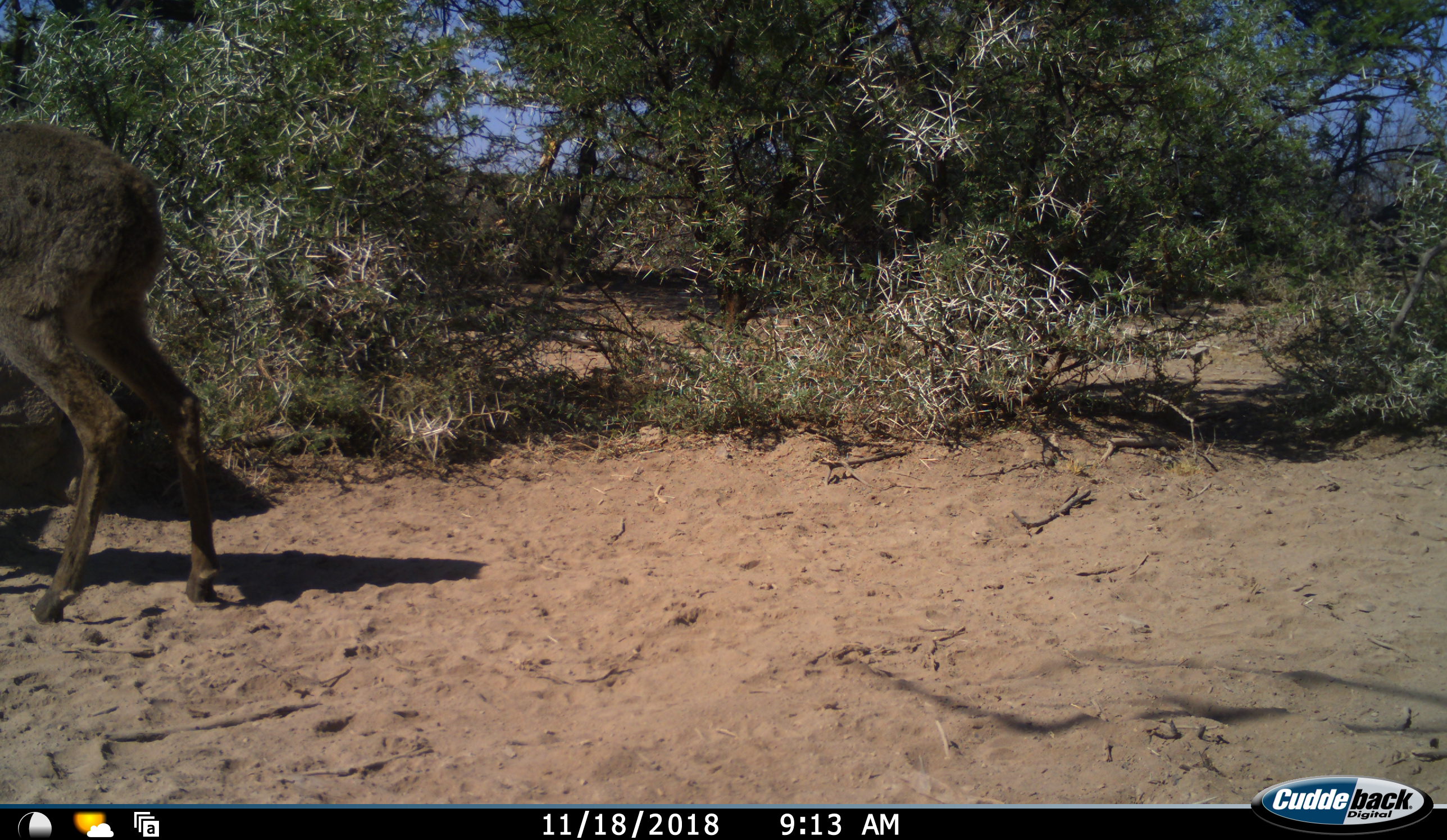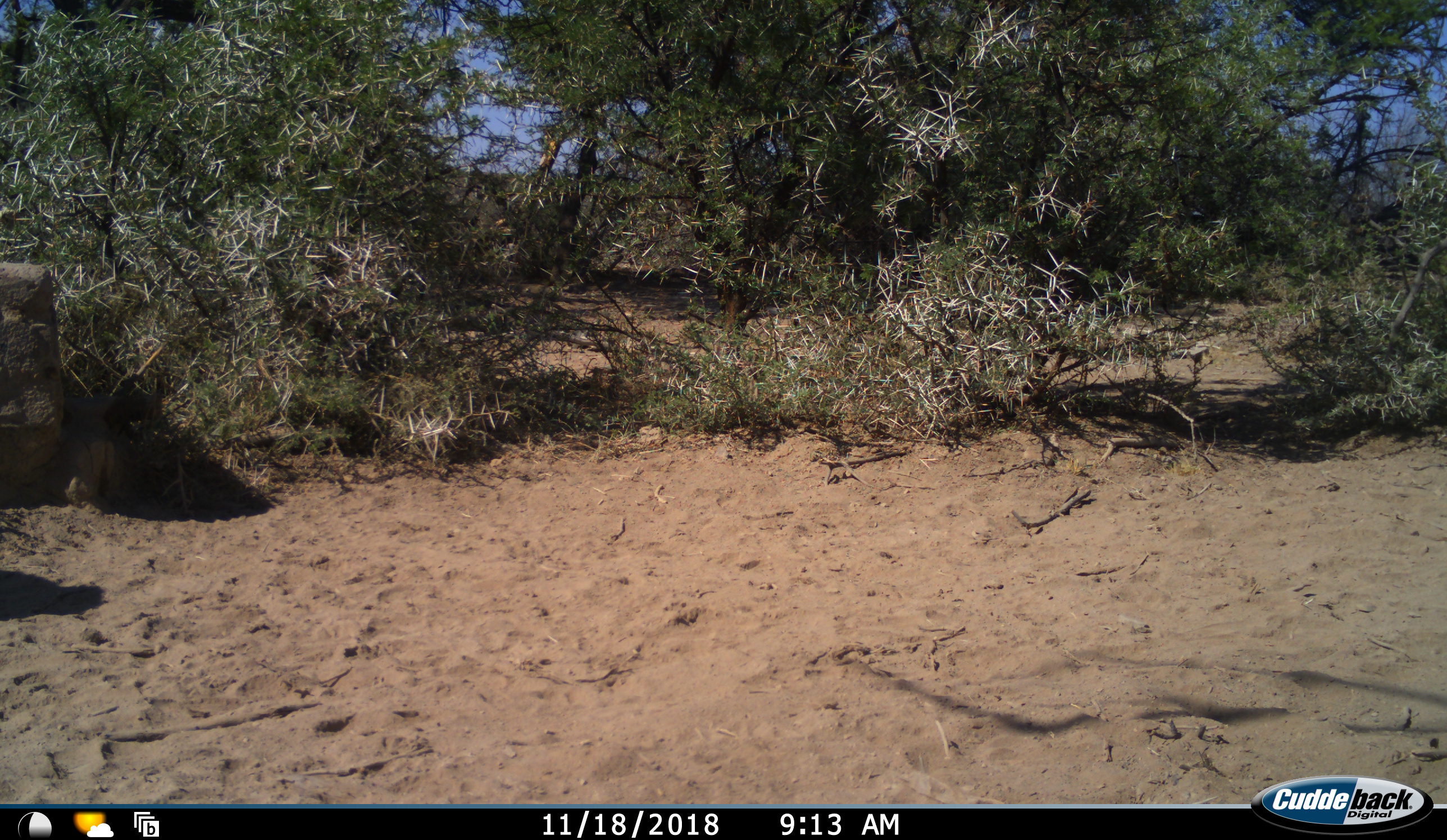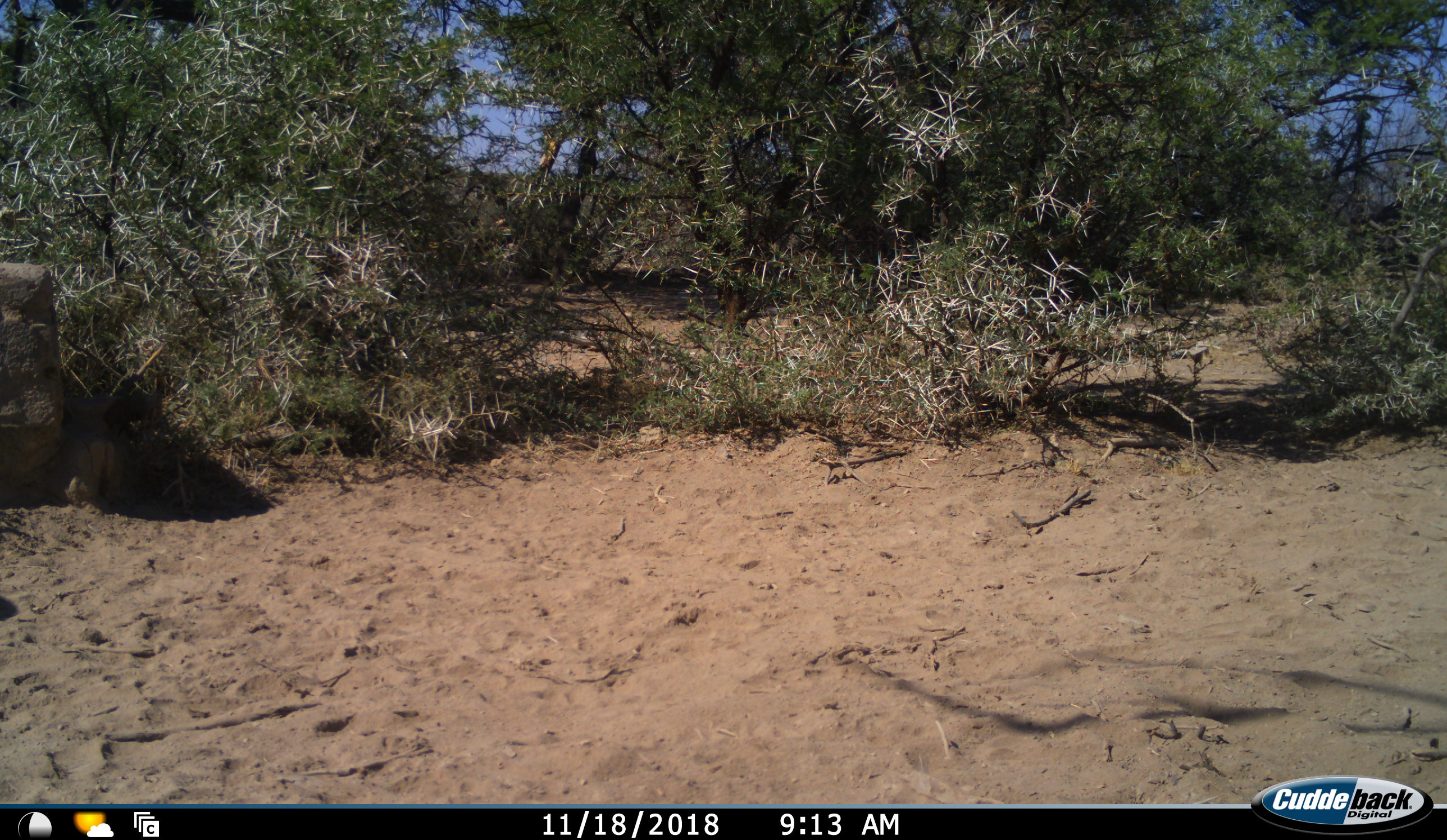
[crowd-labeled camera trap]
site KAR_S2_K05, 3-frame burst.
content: unidentified animal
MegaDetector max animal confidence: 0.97